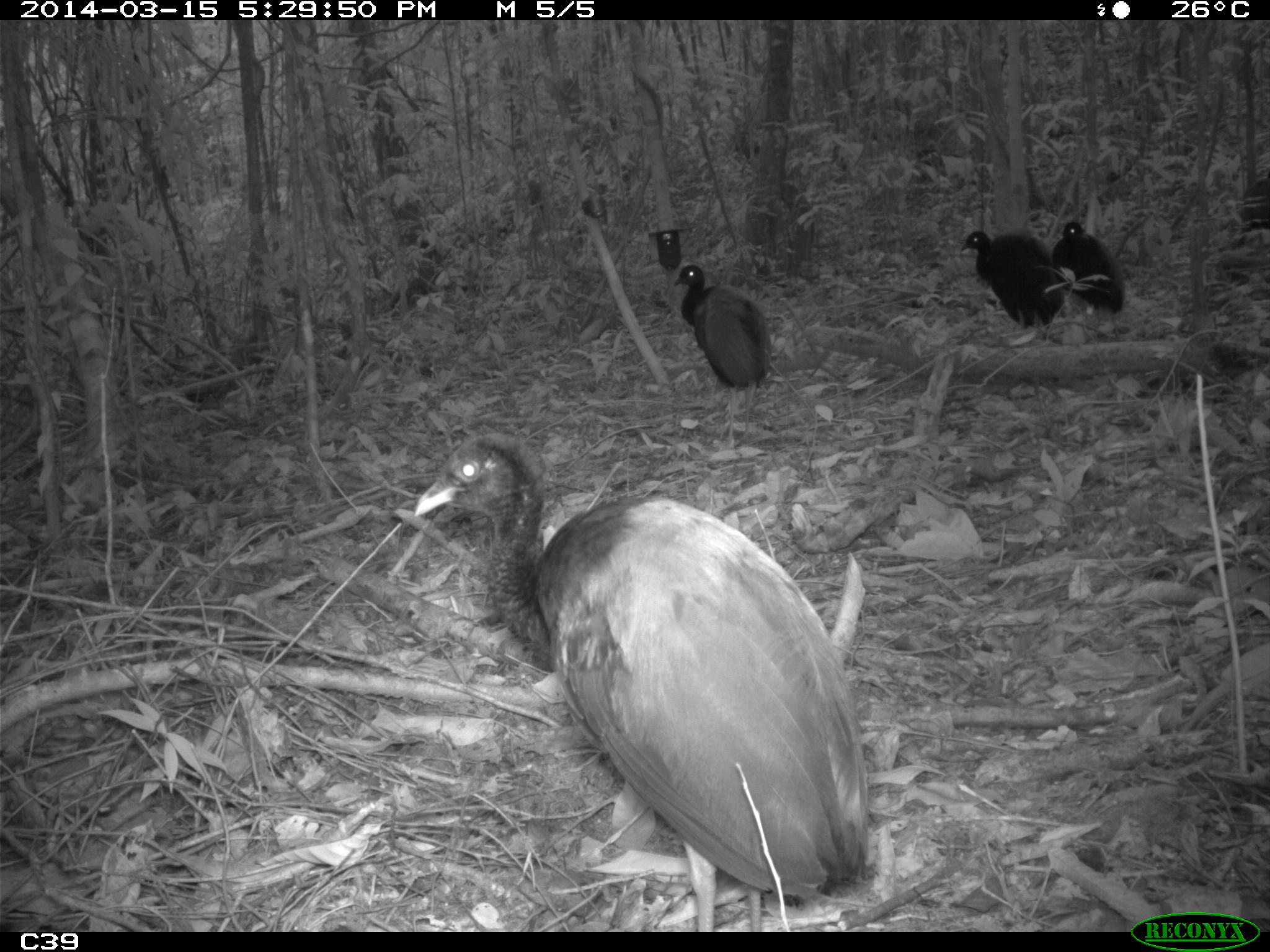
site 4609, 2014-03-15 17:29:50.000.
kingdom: Animalia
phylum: Chordata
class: Aves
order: Gruiformes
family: Psophiidae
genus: Psophia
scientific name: Psophia crepitans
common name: gray-winged trumpeter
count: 8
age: adult